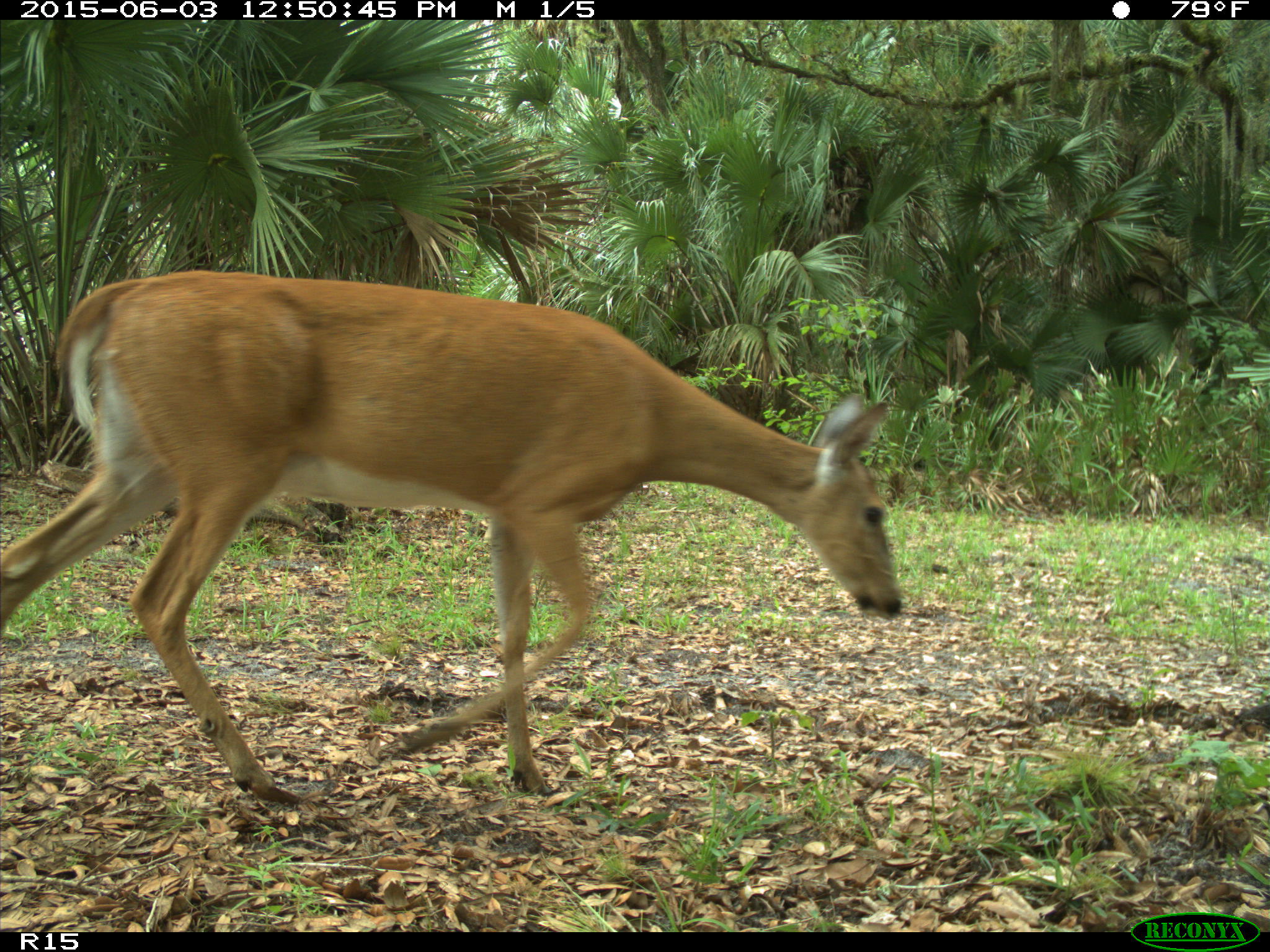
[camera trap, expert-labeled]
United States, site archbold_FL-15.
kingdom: Animalia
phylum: Chordata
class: Mammalia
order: Artiodactyla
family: Cervidae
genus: Odocoileus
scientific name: Odocoileus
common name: deer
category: unidentified deer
Unidentified deer (deer) (Odocoileus).